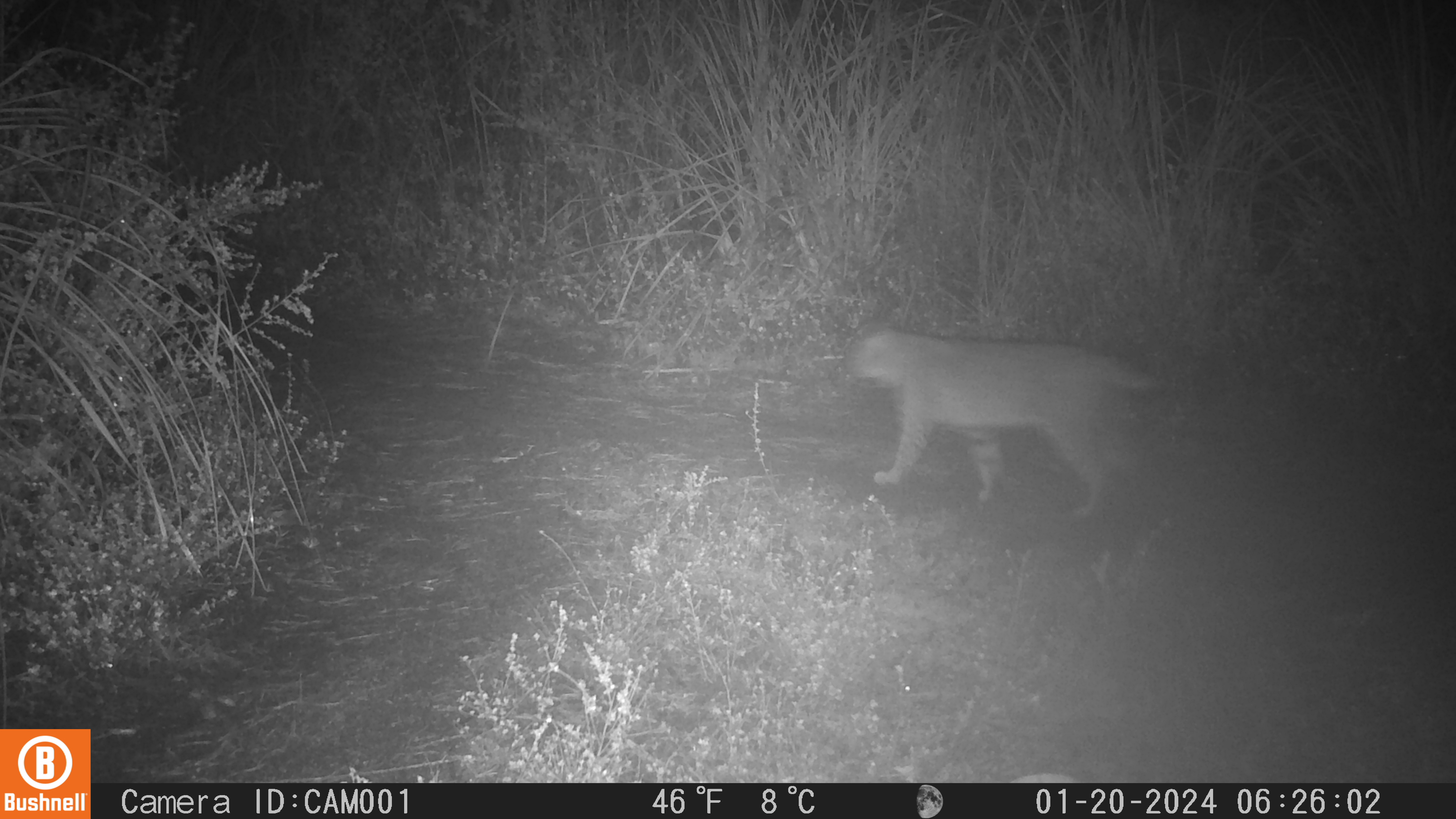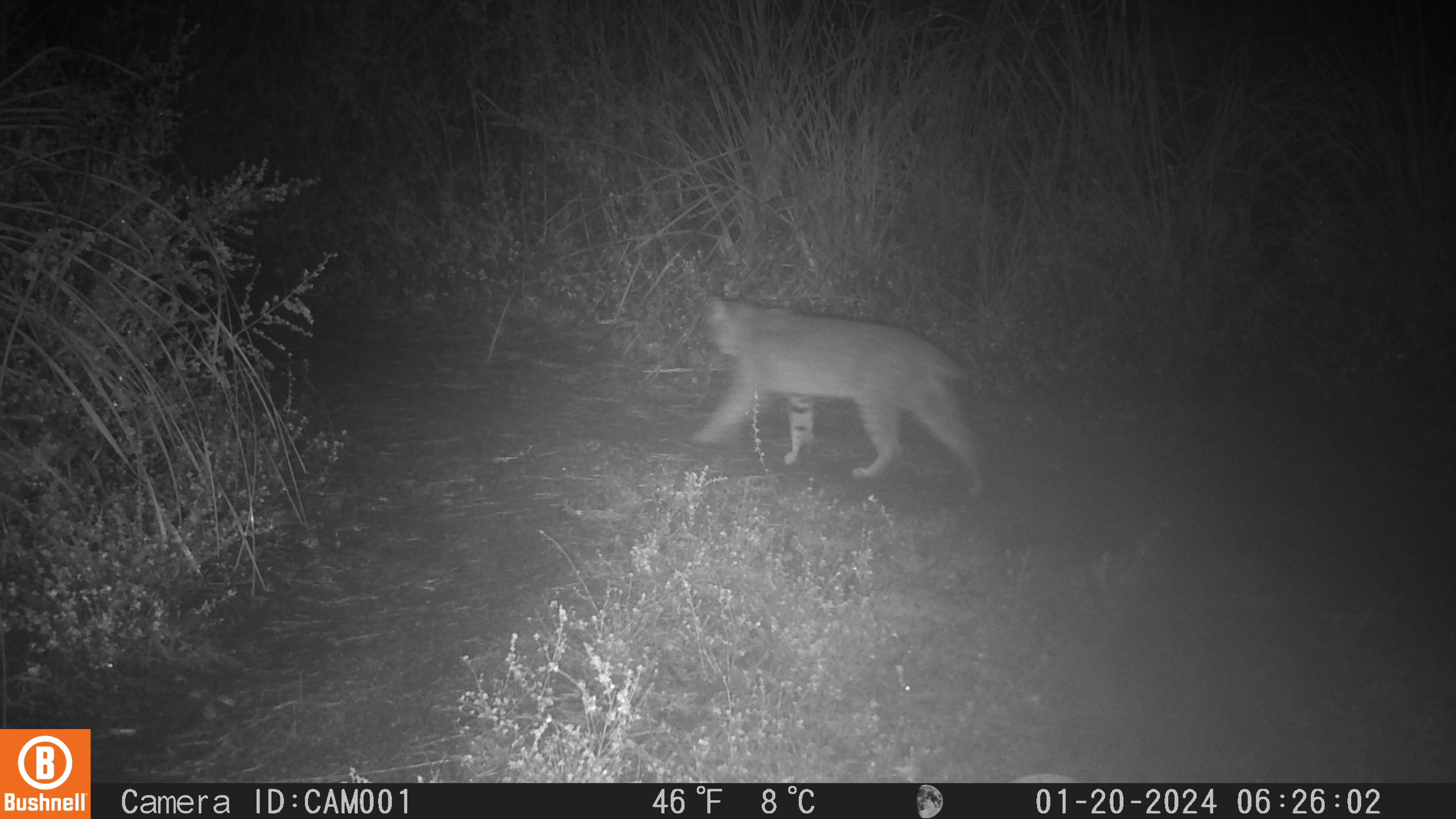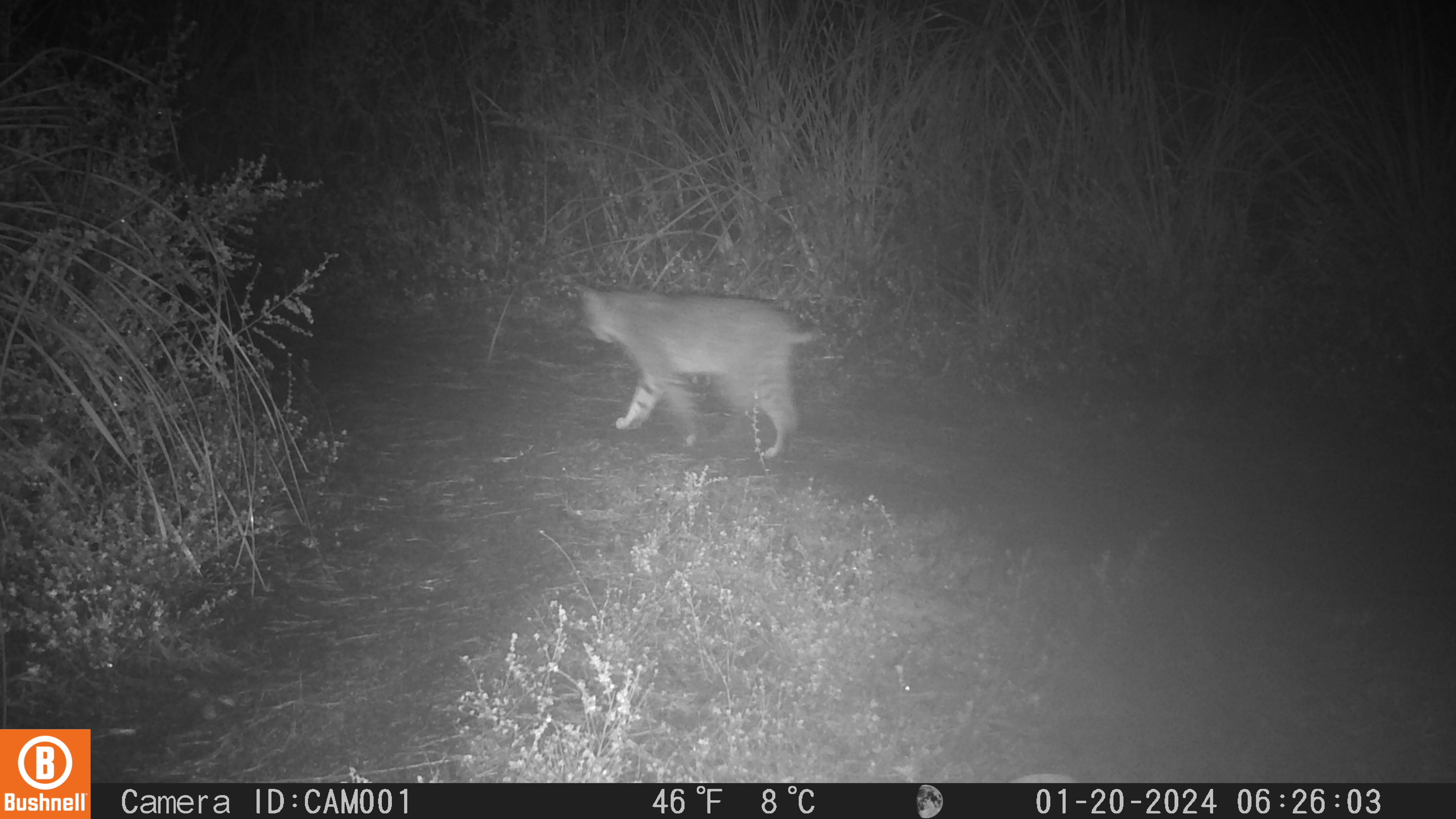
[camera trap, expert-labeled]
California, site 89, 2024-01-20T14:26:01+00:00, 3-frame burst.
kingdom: Animalia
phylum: Chordata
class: Mammalia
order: Carnivora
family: Felidae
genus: Lynx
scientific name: Lynx rufus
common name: bobcat